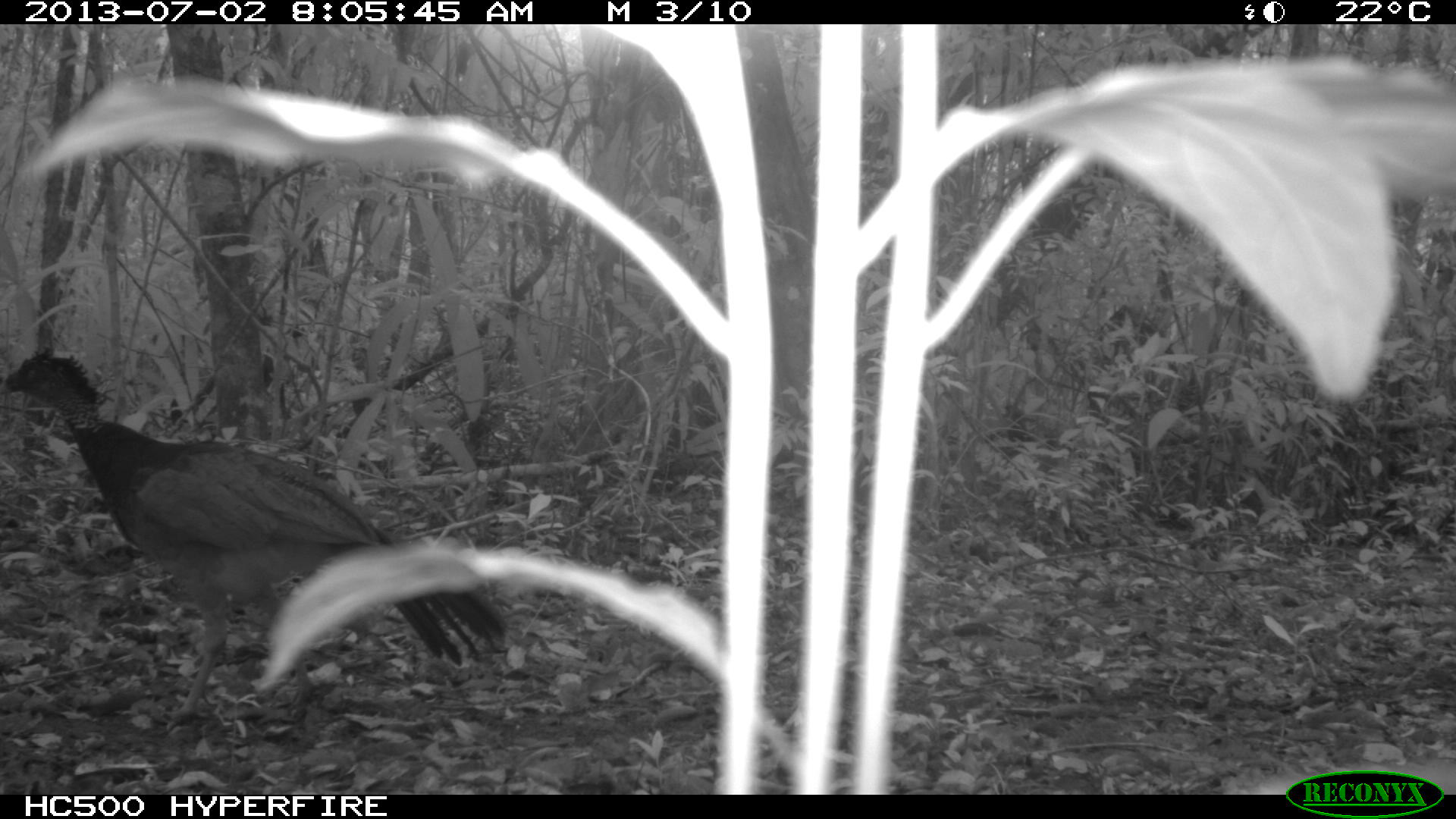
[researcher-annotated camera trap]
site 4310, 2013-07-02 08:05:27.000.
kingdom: Animalia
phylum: Chordata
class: Aves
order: Galliformes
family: Cracidae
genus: Crax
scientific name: Crax rubra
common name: great curassow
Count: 1.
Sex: female.